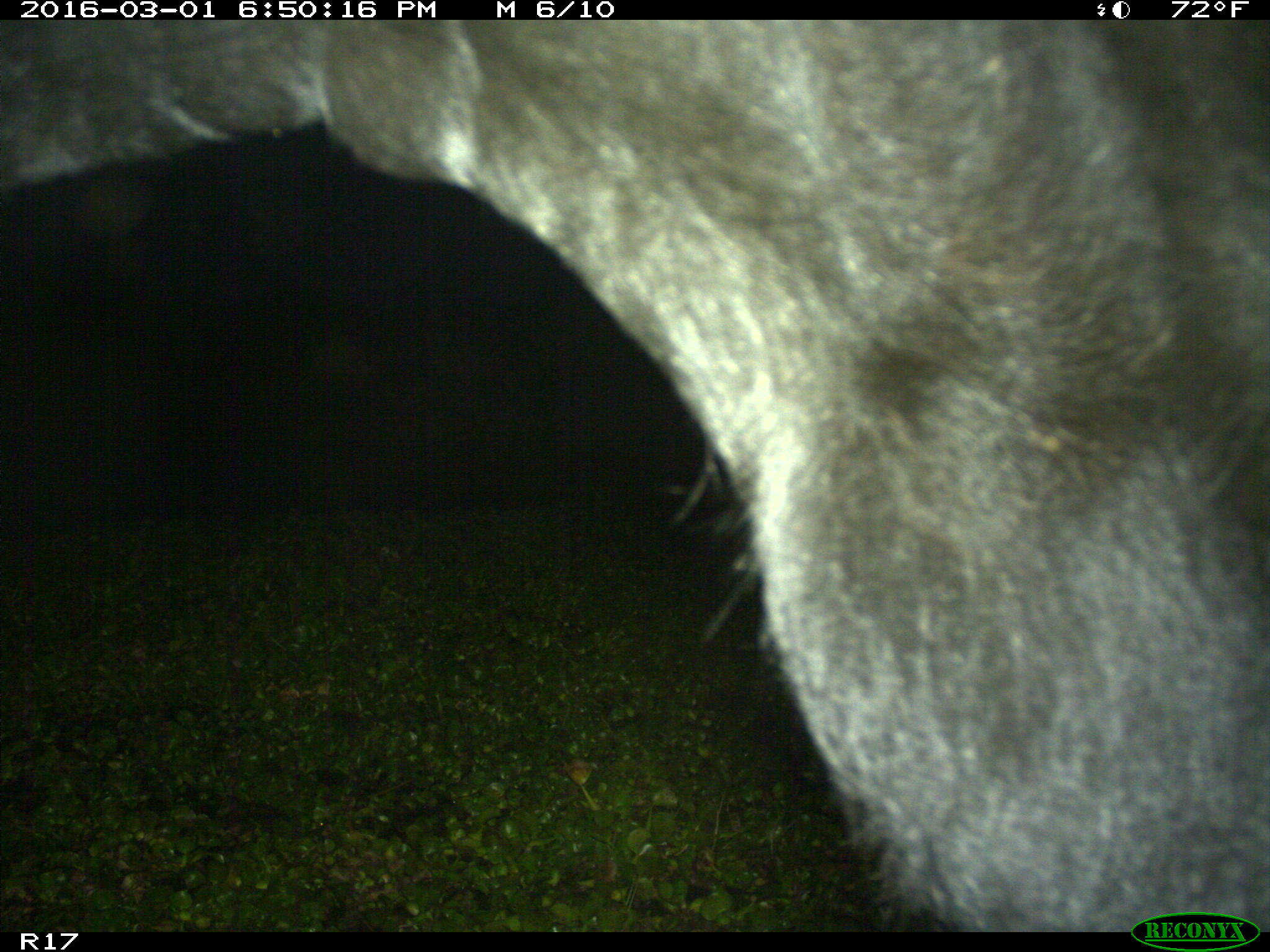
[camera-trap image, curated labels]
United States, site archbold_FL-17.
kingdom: Animalia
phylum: Chordata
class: Mammalia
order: Artiodactyla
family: Bovidae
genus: Bos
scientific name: Bos taurus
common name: domestic cow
Bos taurus (domestic cow).